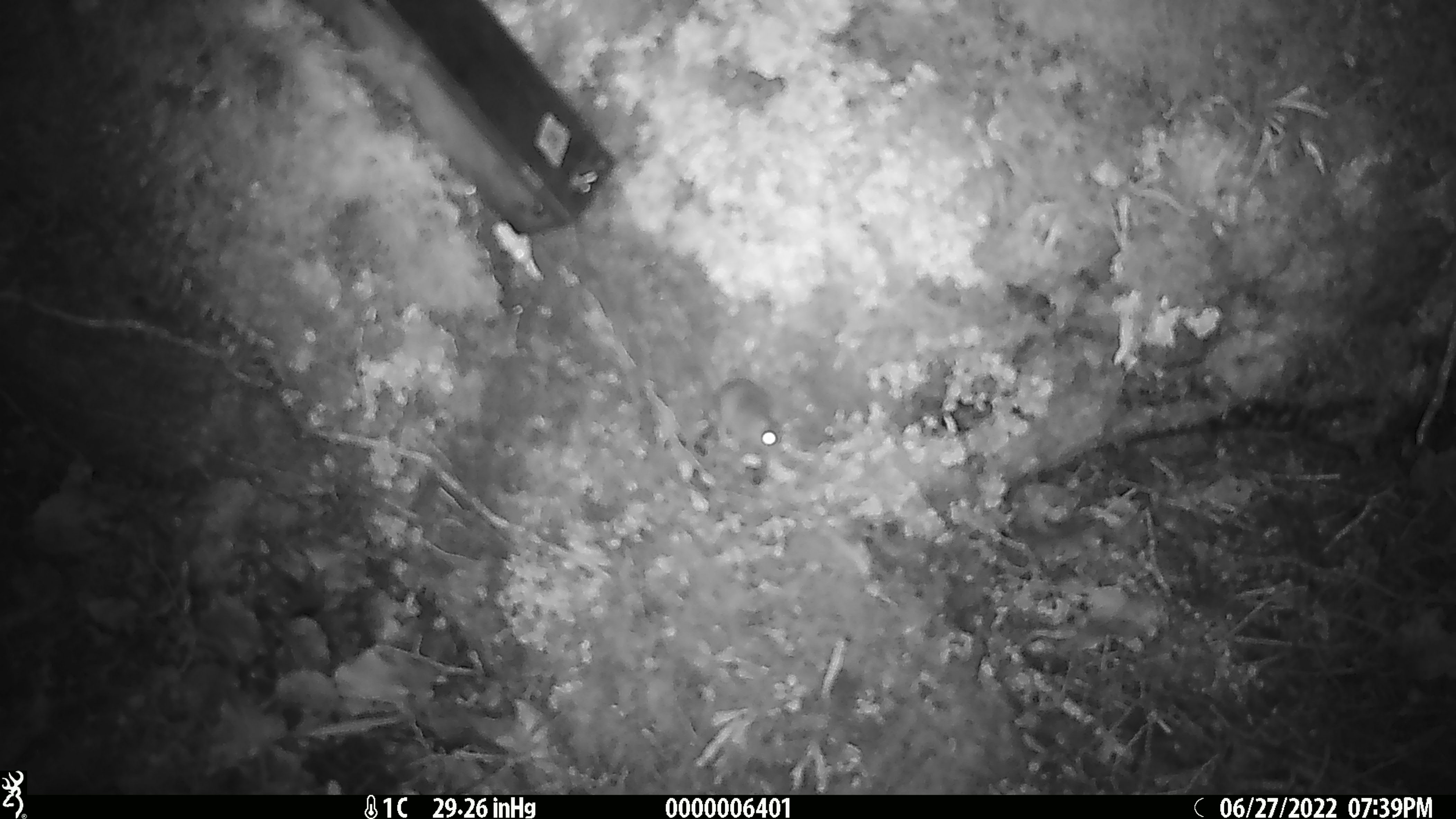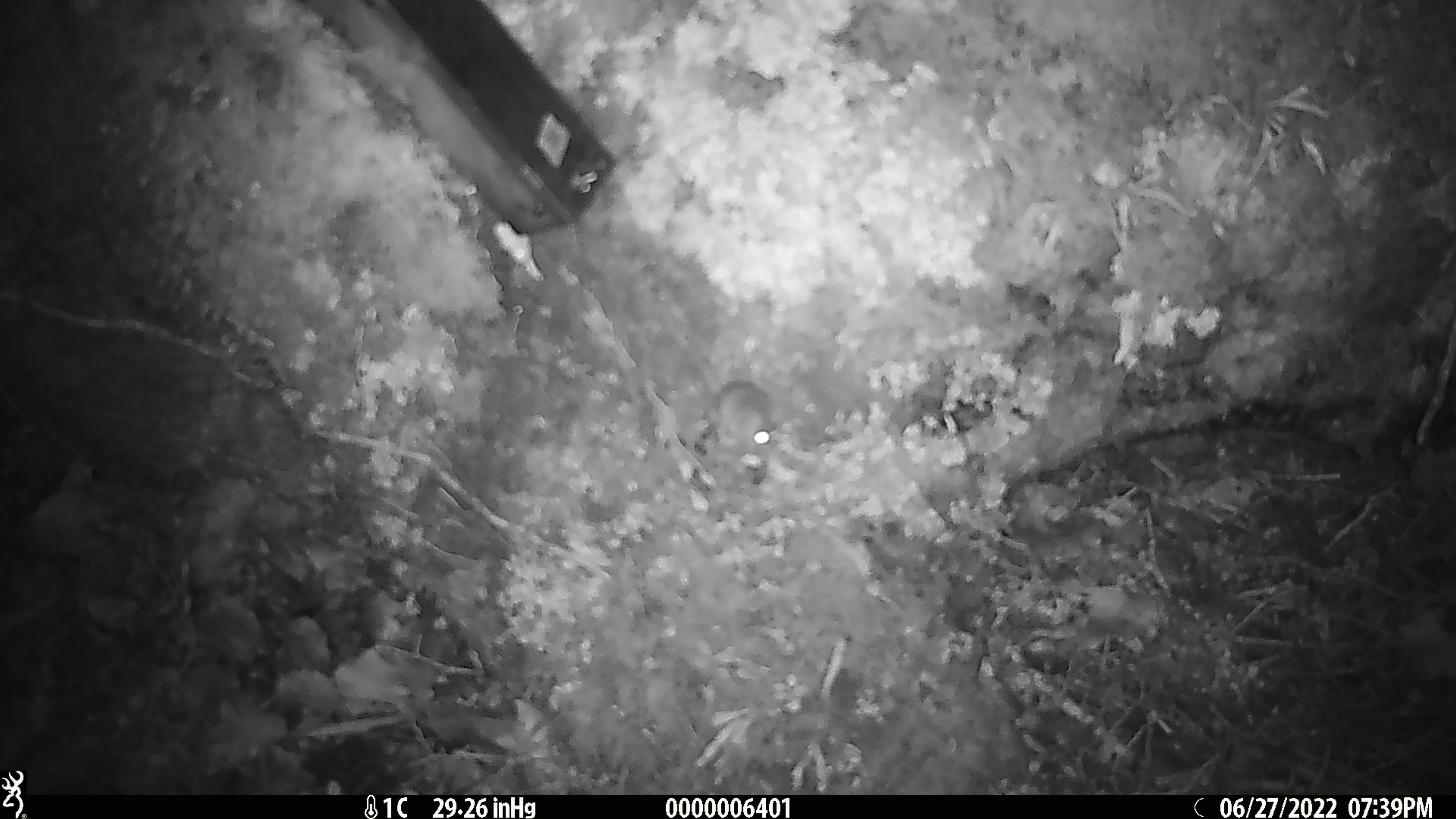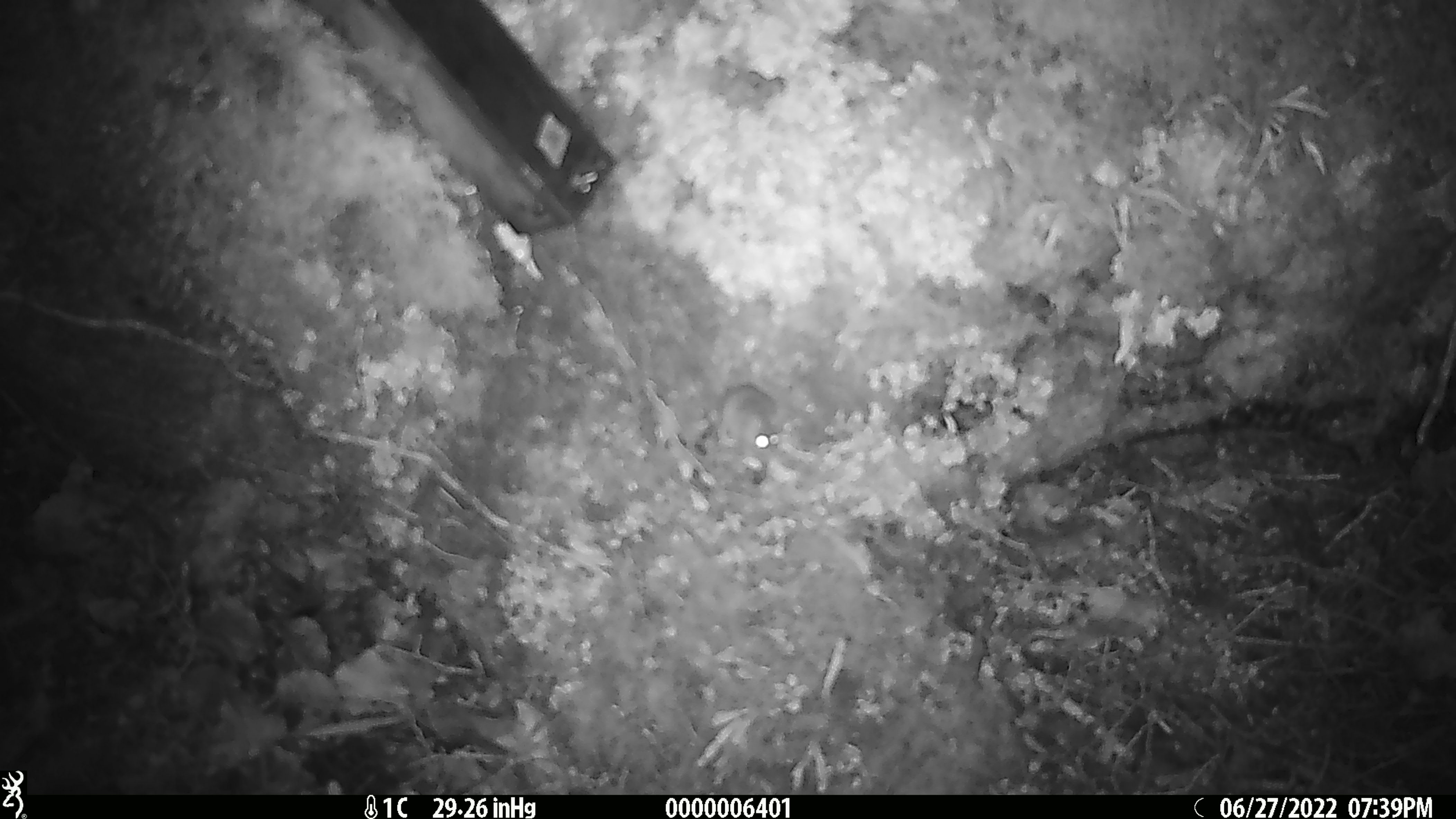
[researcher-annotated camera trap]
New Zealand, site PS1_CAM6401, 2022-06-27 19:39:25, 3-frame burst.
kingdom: Animalia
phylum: Chordata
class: Mammalia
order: Rodentia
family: Muridae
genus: Mus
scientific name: Mus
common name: mouse